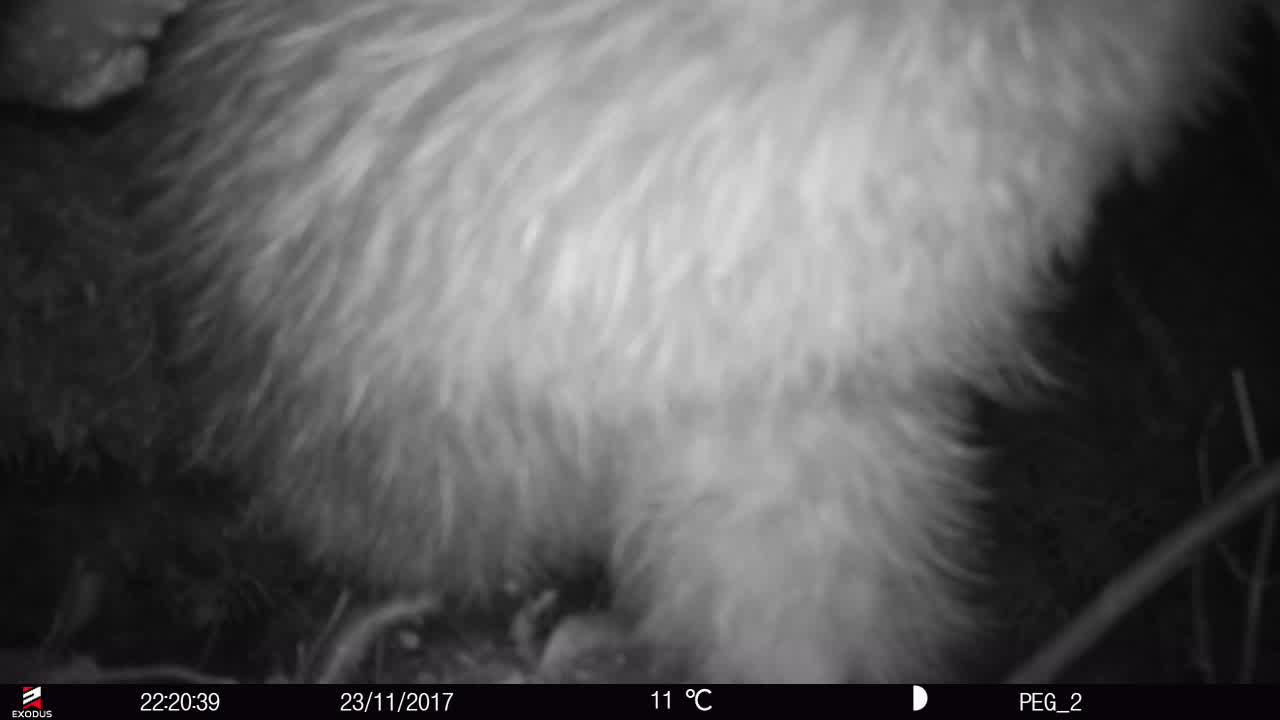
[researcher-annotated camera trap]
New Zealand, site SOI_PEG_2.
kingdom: Animalia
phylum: Chordata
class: Aves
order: Apterygiformes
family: Apterygidae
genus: Apteryx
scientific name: Apteryx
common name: kiwi